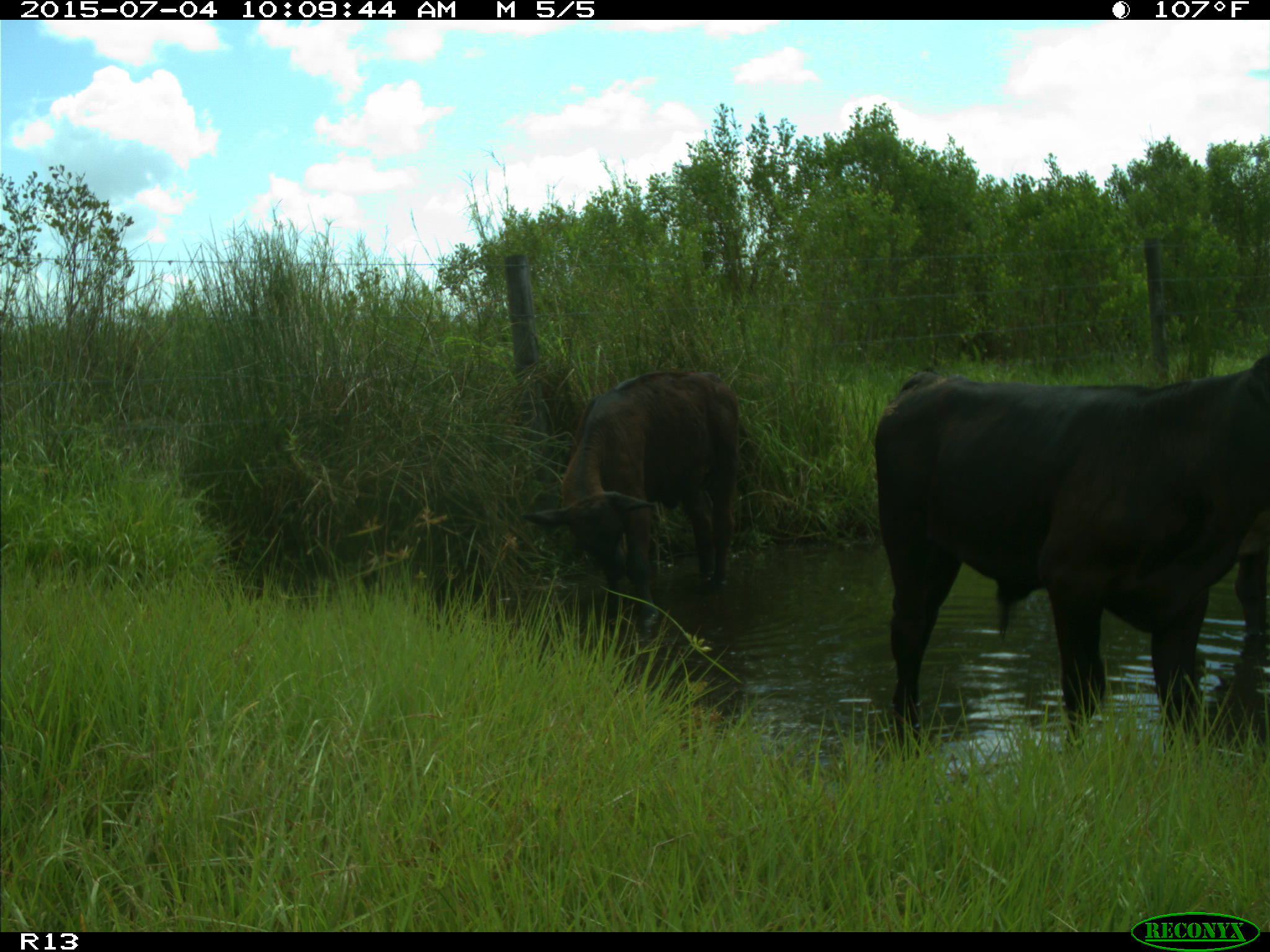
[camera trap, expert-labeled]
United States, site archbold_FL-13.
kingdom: Animalia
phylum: Chordata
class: Mammalia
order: Artiodactyla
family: Bovidae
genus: Bos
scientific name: Bos taurus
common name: domestic cow